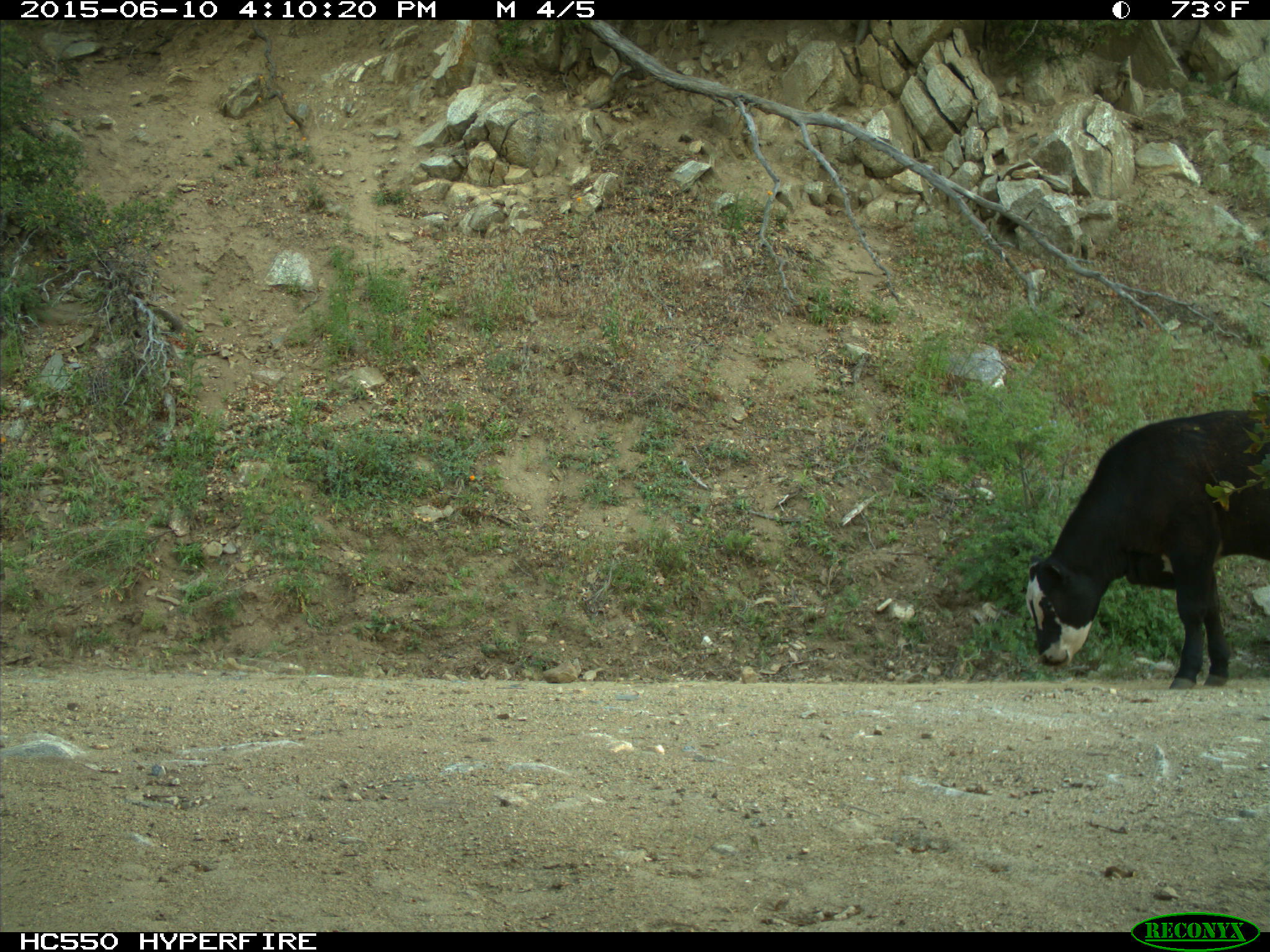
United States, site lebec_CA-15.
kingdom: Animalia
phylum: Chordata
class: Mammalia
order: Artiodactyla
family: Bovidae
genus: Bos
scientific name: Bos taurus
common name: domestic cow